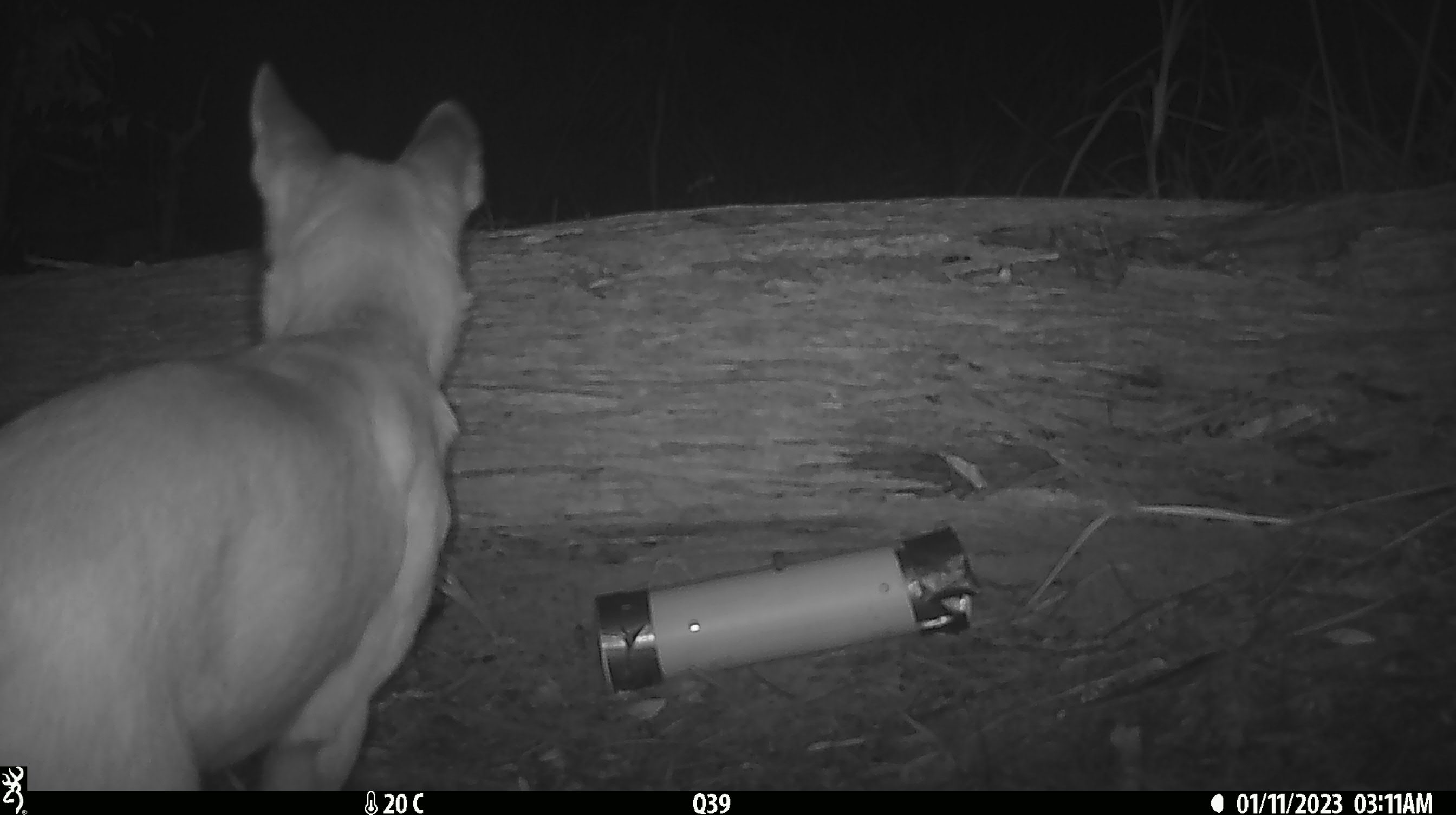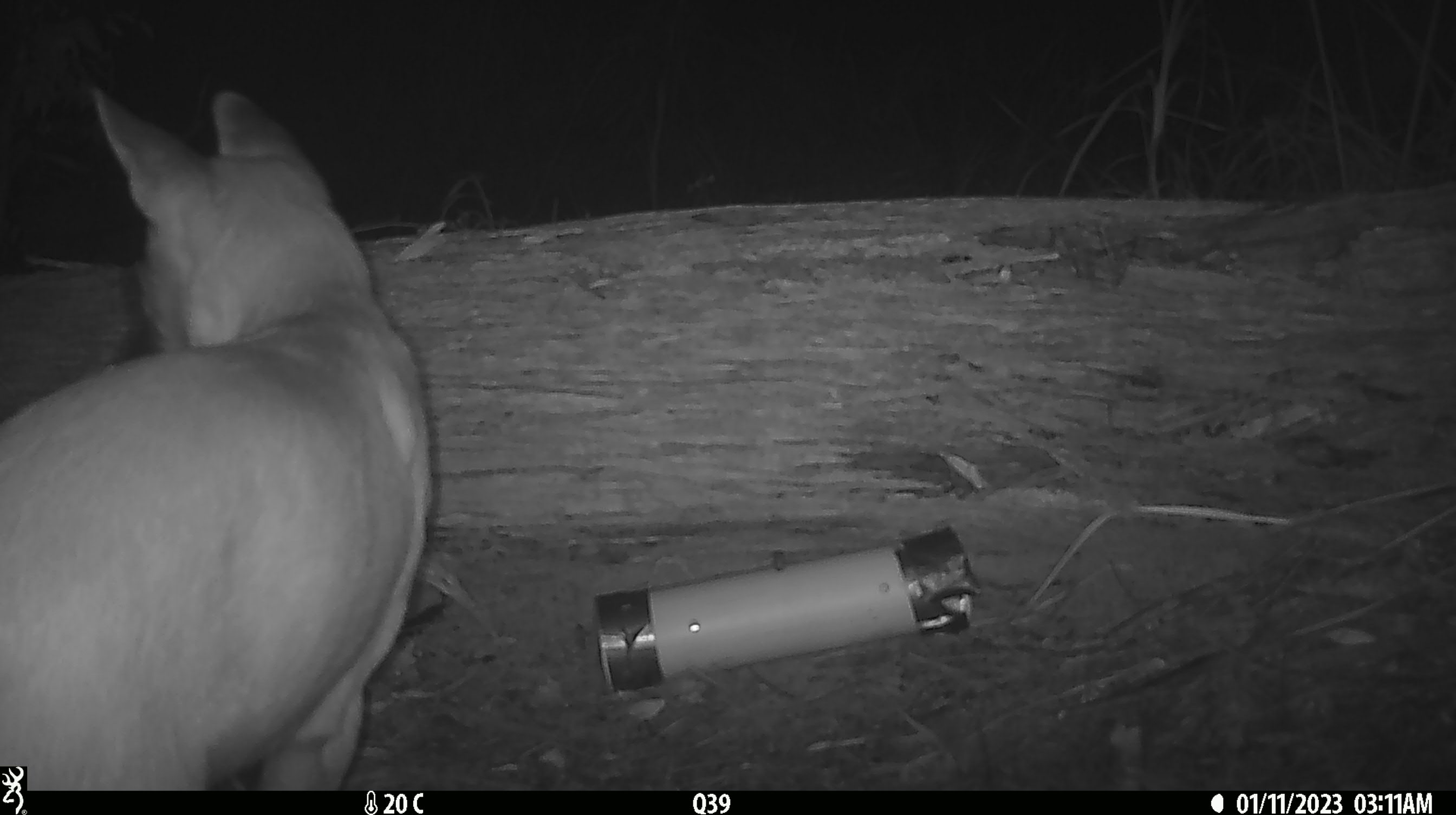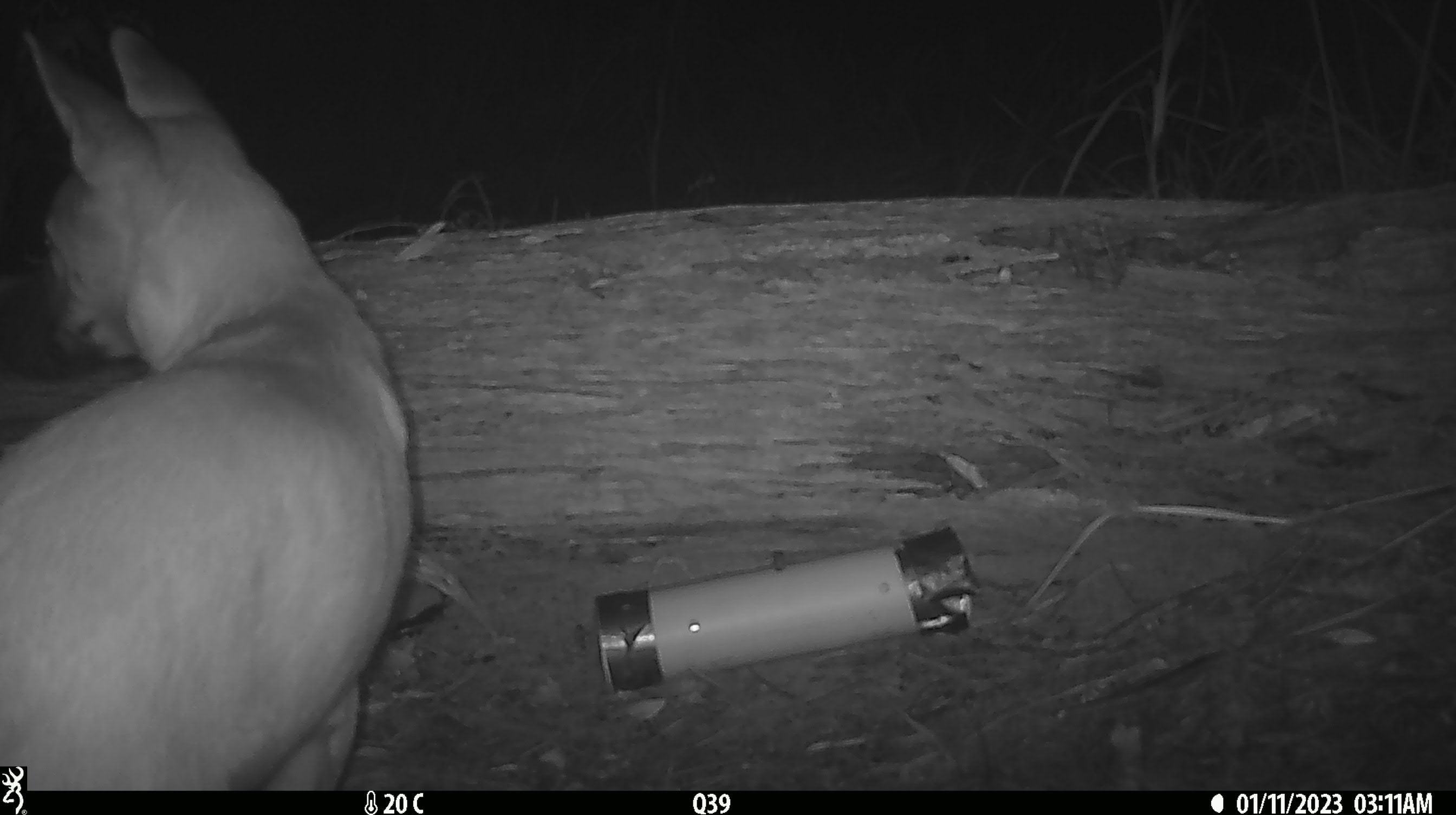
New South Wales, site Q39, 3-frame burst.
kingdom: Animalia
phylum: Chordata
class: Mammalia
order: Carnivora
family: Canidae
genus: Canis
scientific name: Canis familiaris dingo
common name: dingo